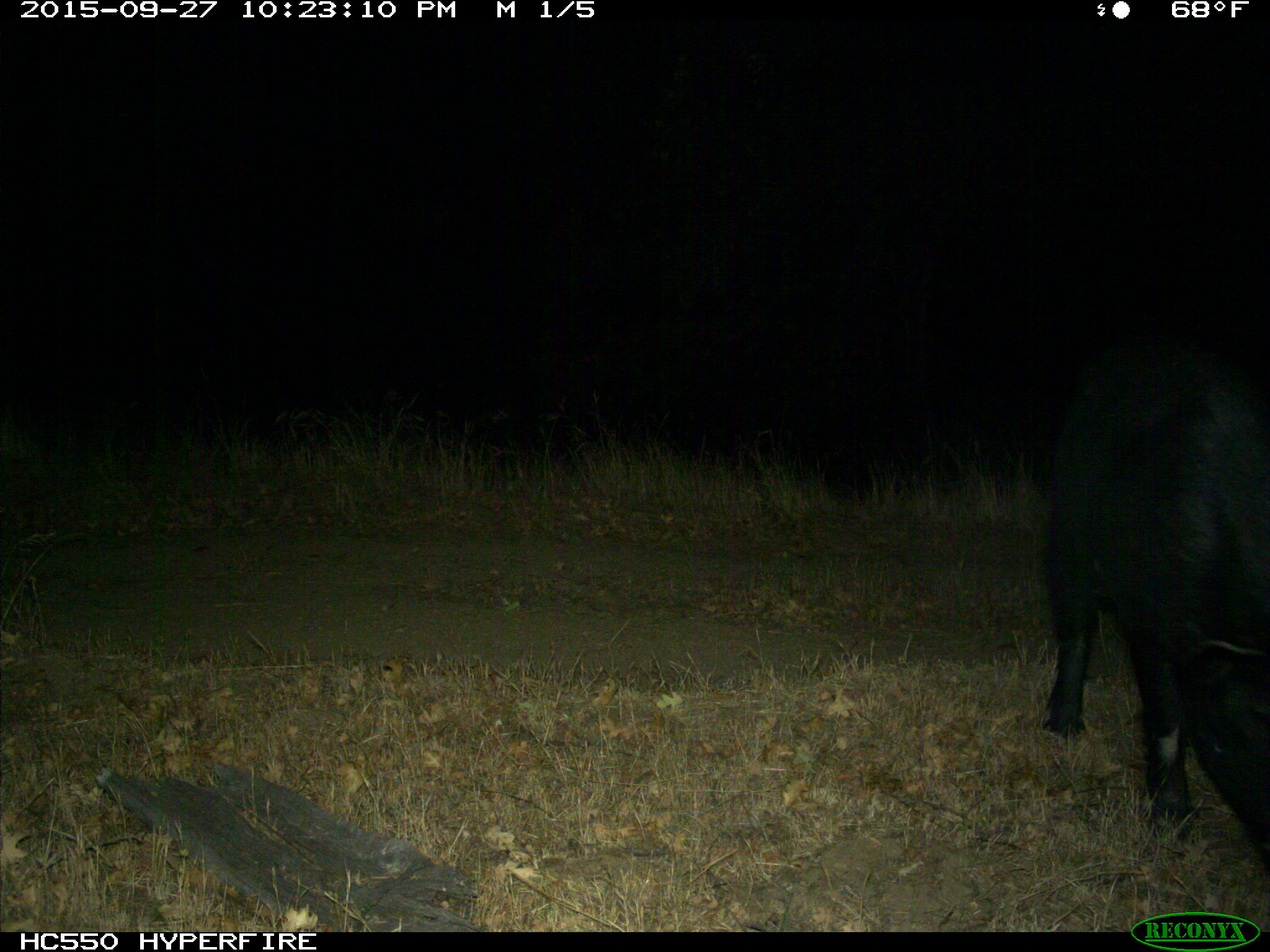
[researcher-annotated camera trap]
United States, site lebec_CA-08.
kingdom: Animalia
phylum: Chordata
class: Mammalia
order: Artiodactyla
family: Suidae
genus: Sus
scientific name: Sus scrofa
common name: wild boar